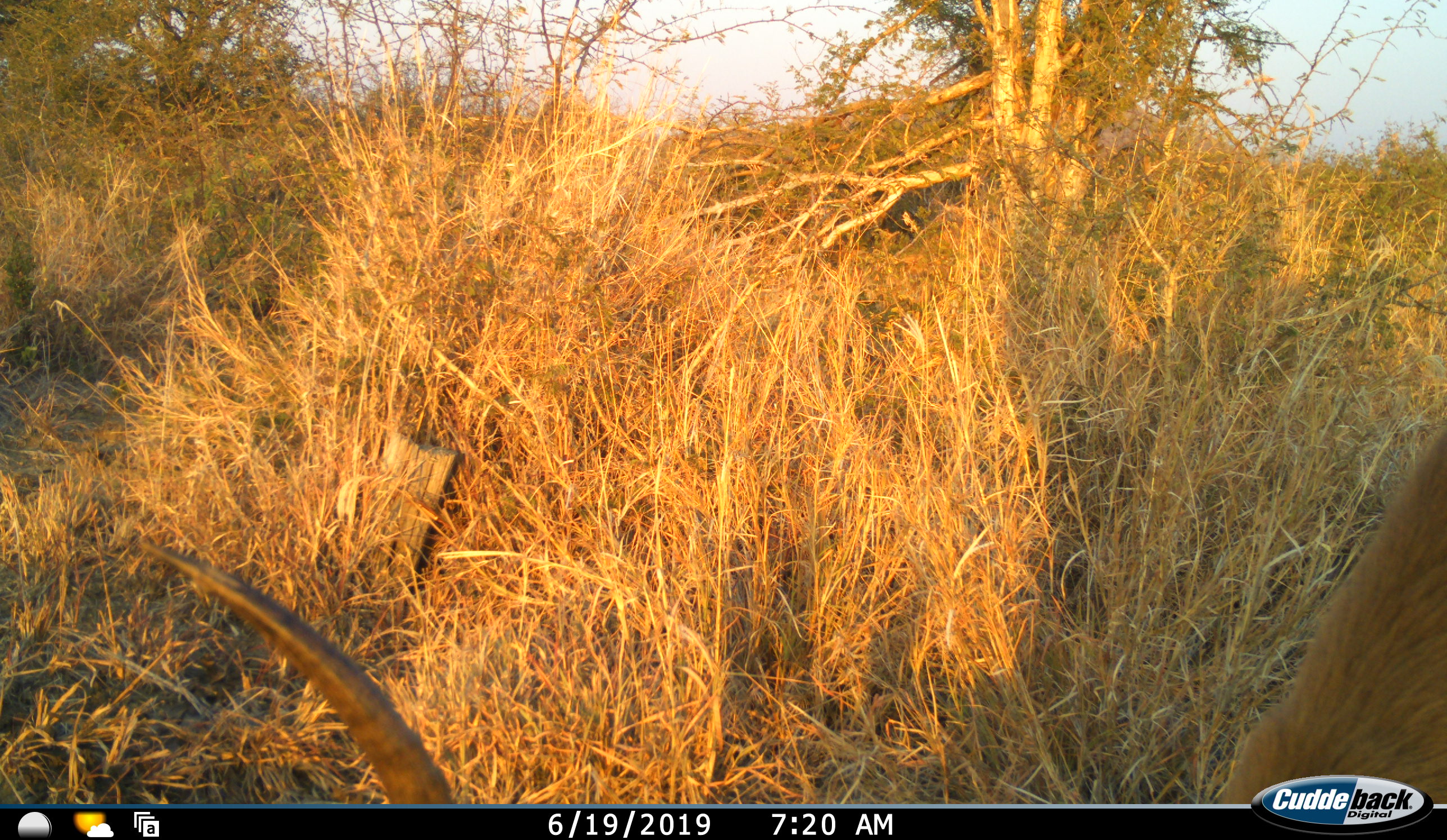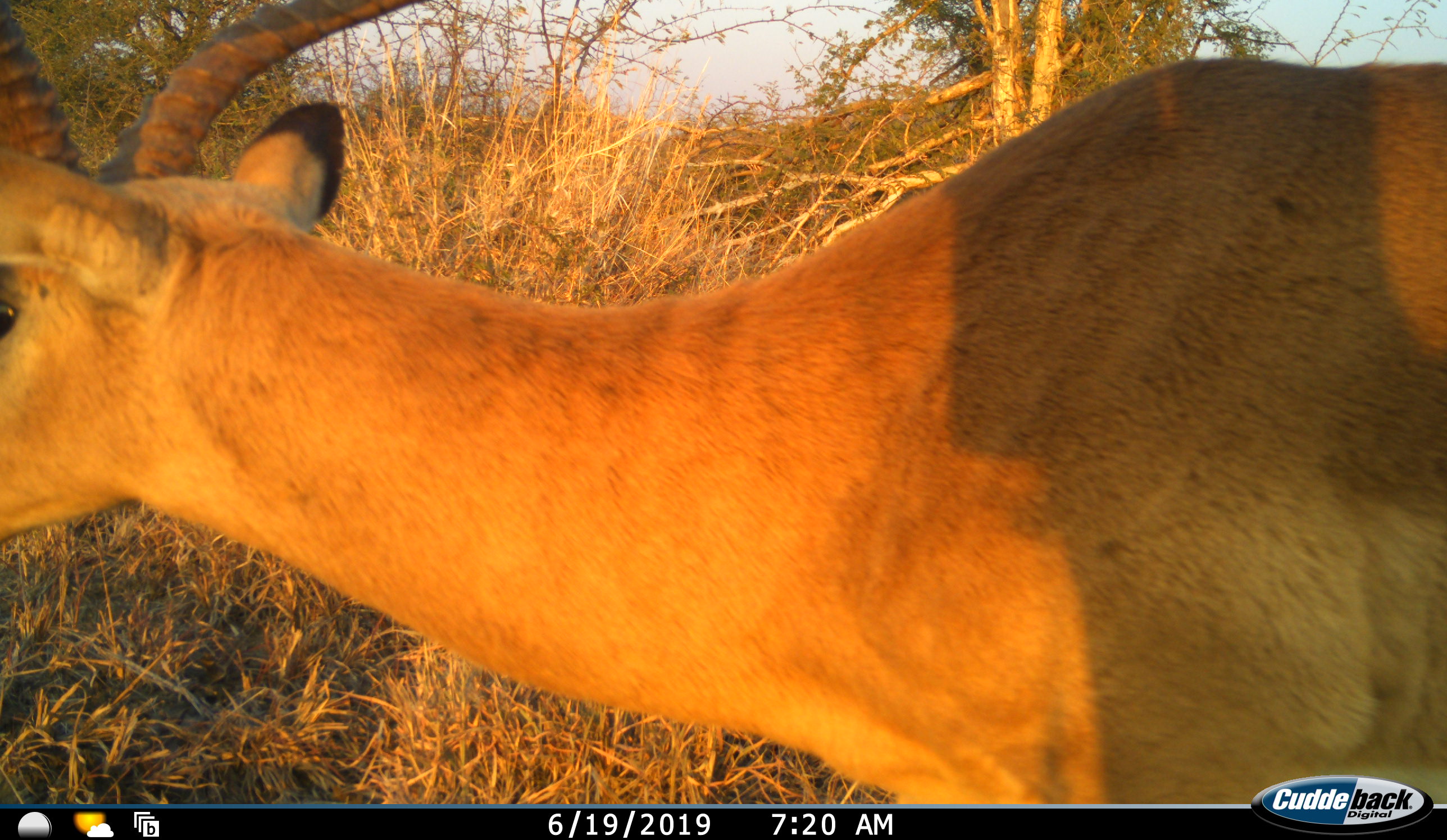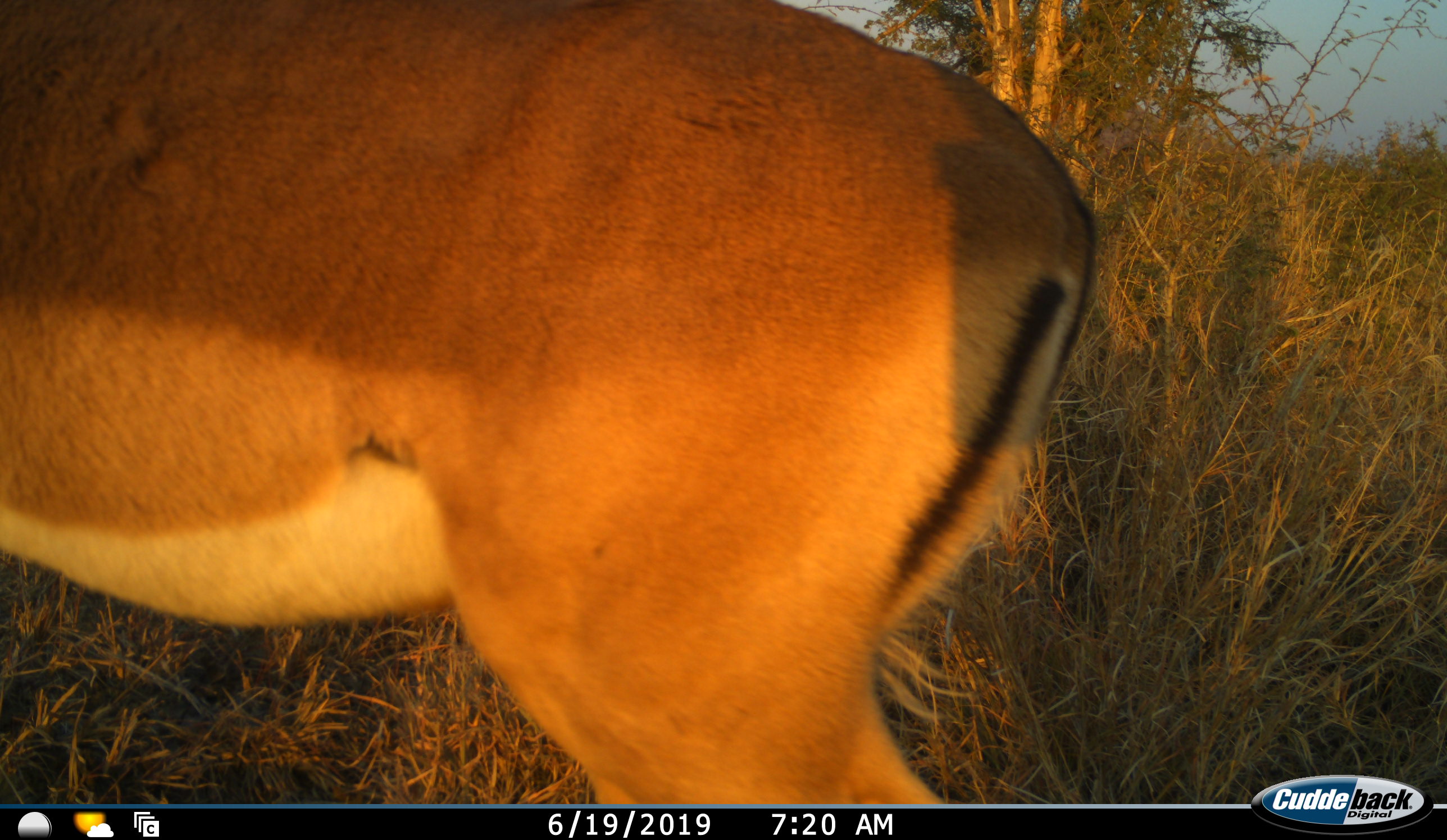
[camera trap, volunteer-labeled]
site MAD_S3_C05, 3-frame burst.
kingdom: Animalia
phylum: Chordata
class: Mammalia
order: Artiodactyla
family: Bovidae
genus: Aepyceros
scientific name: Aepyceros melampus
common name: impala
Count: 1.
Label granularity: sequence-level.